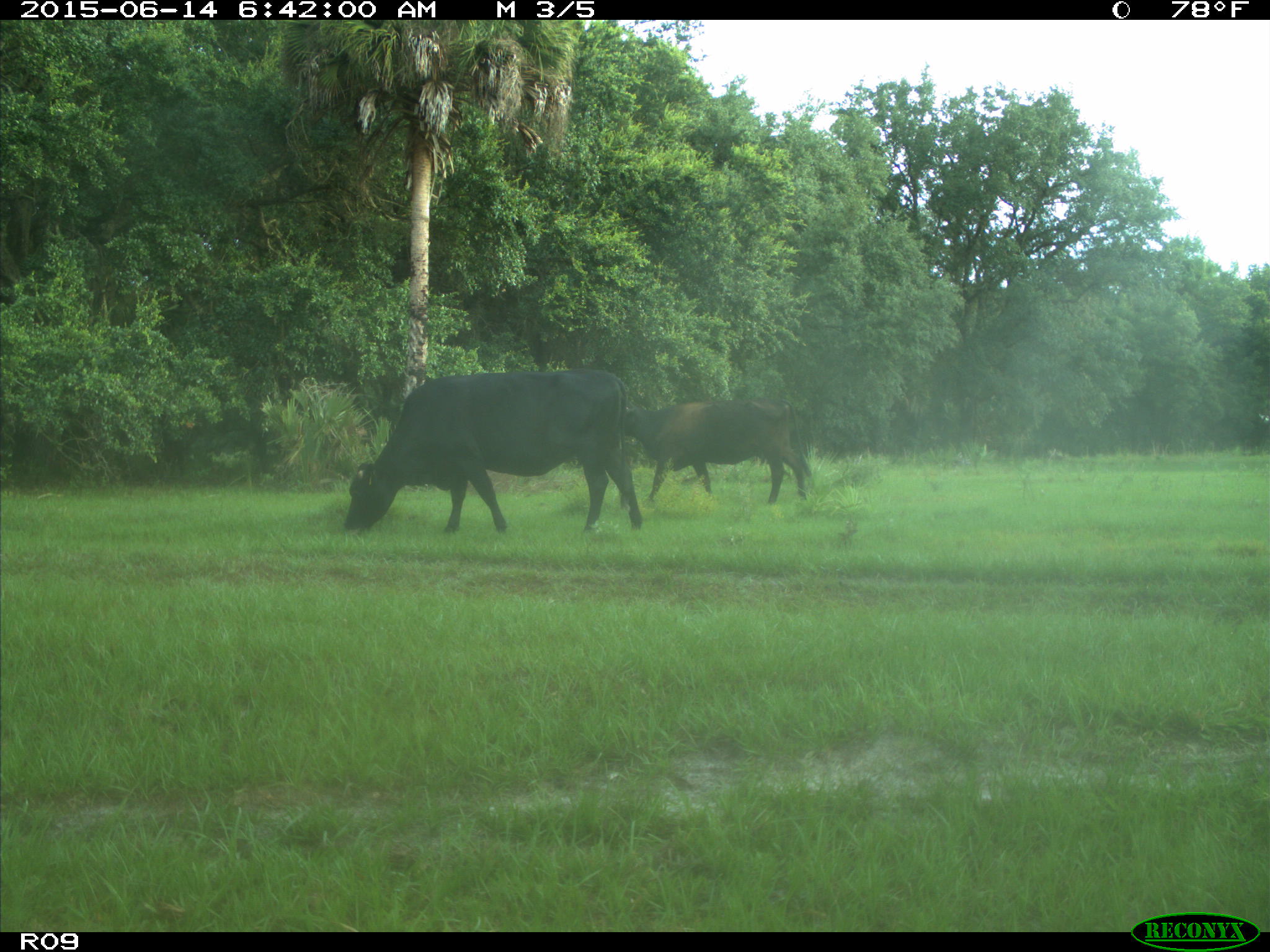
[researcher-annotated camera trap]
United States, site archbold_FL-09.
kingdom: Animalia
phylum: Chordata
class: Mammalia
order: Artiodactyla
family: Bovidae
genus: Bos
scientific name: Bos taurus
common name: domestic cow